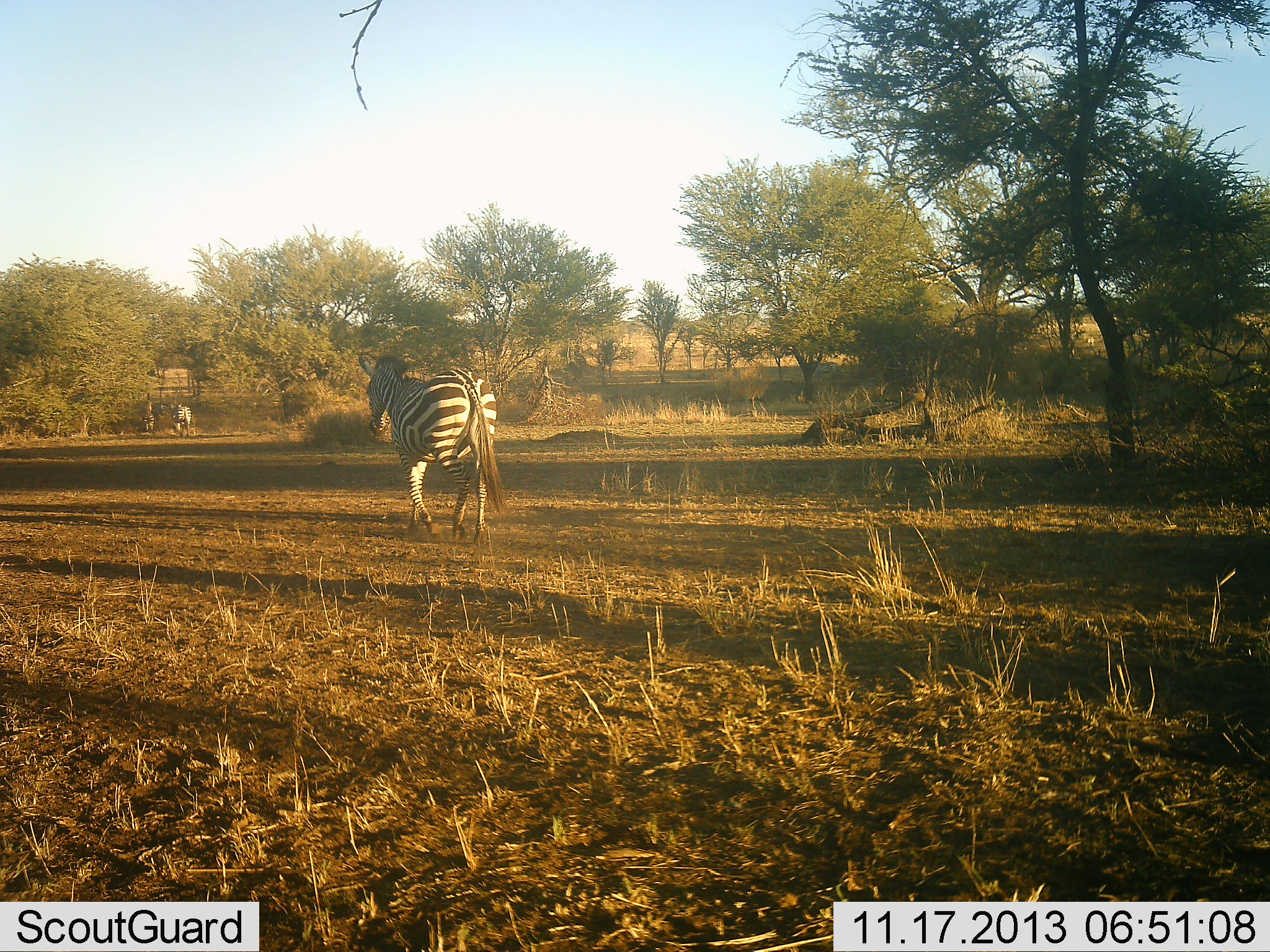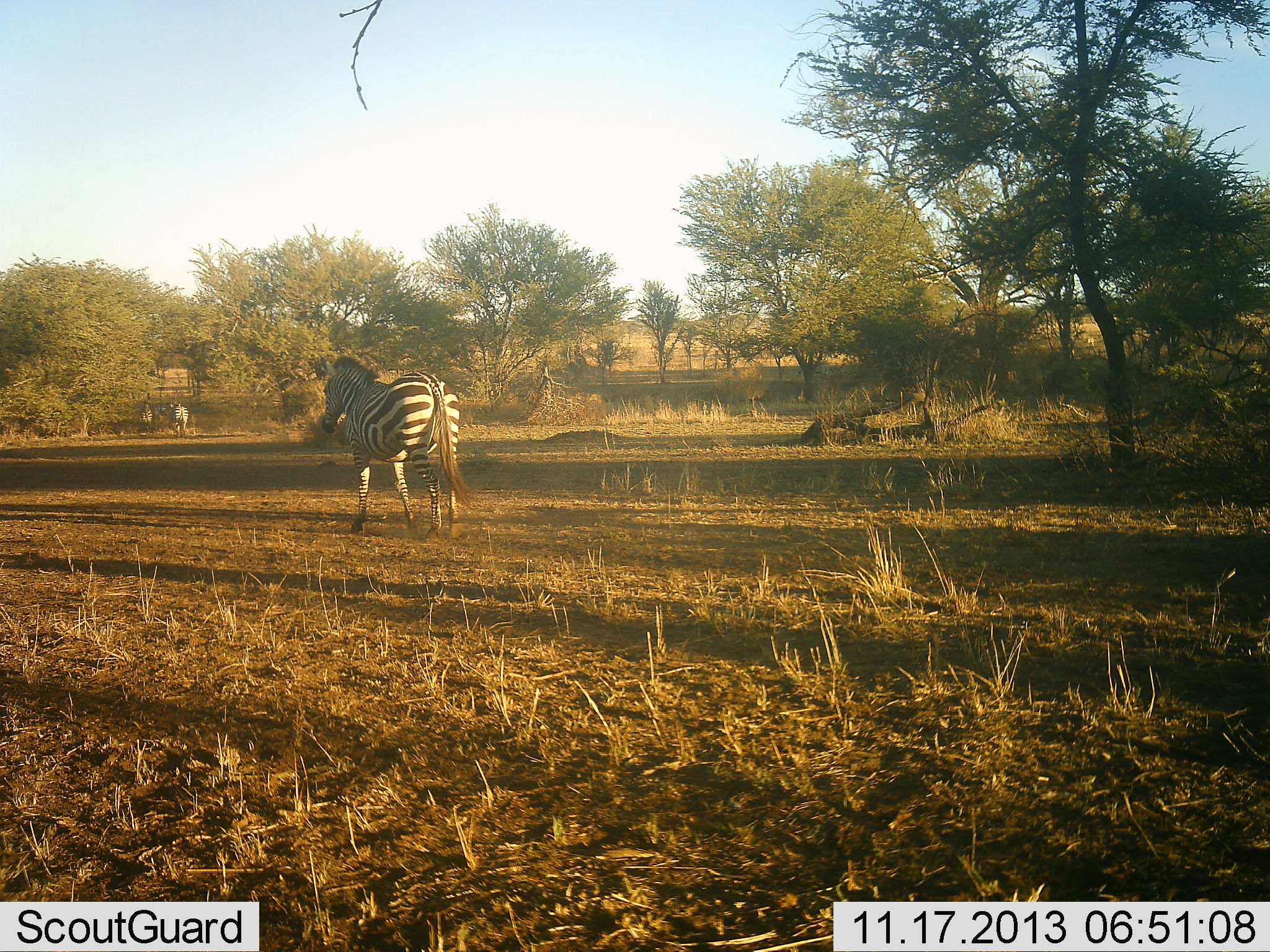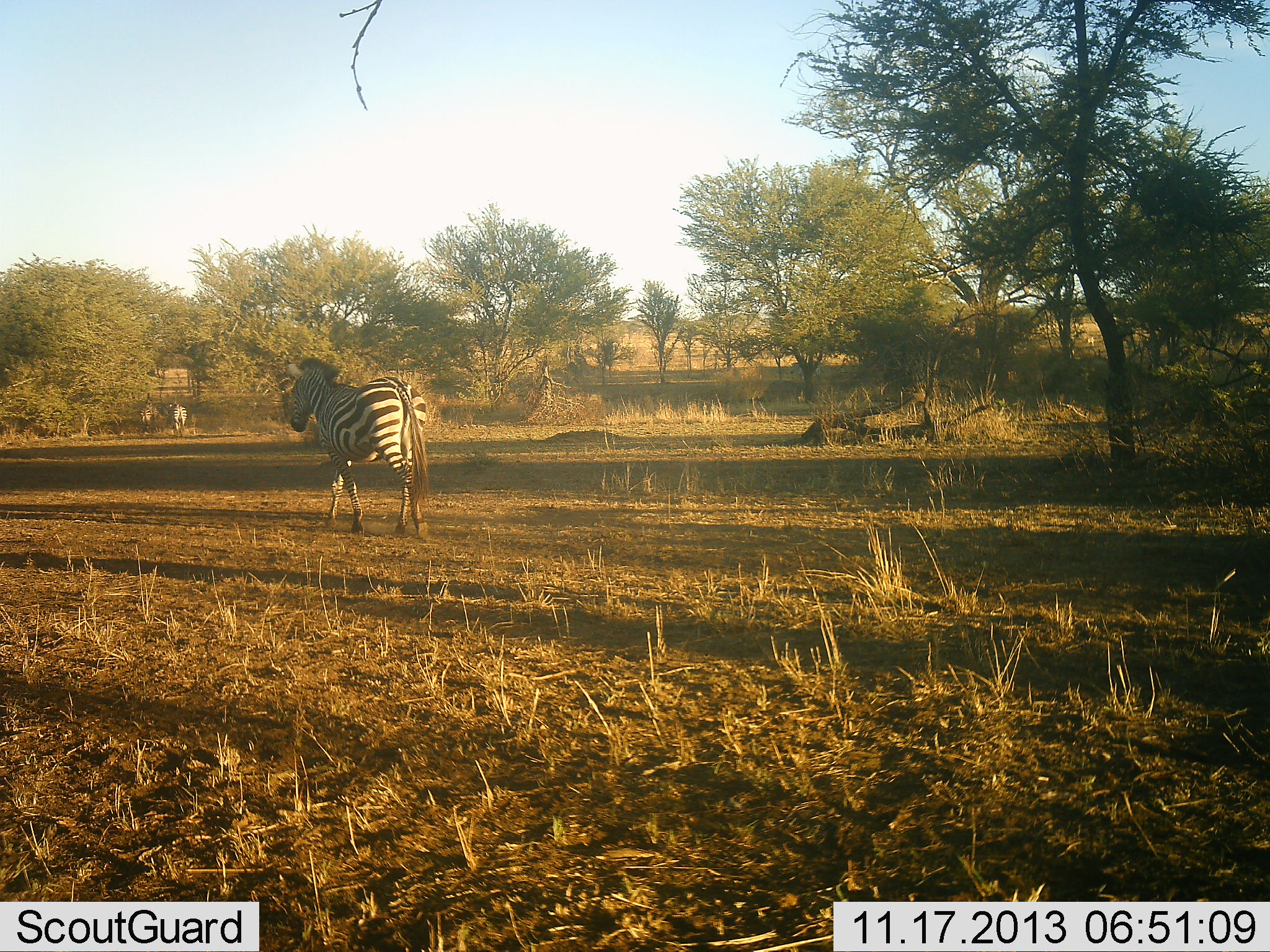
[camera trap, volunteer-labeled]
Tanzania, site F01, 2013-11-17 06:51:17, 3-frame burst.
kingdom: Animalia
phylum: Chordata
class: Mammalia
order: Perissodactyla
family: Equidae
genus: Equus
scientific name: Equus quagga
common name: plains zebra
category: zebra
Zebra (plains zebra) (Equus quagga), count 3. Behavior (volunteer vote fractions): standing 10%, resting 0%, moving 80%, interacting 10%. Young present (vote fraction): 0%. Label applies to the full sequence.